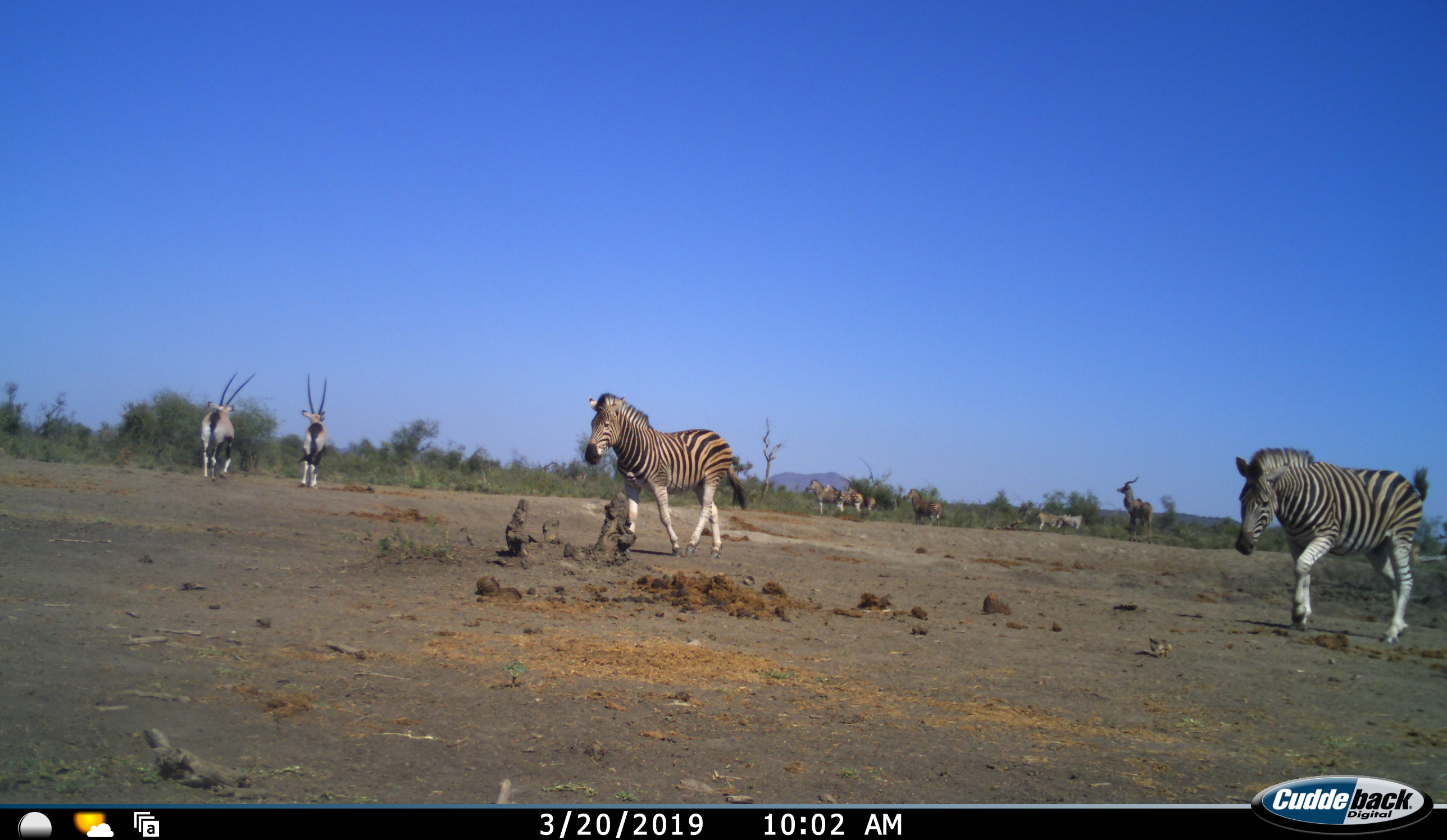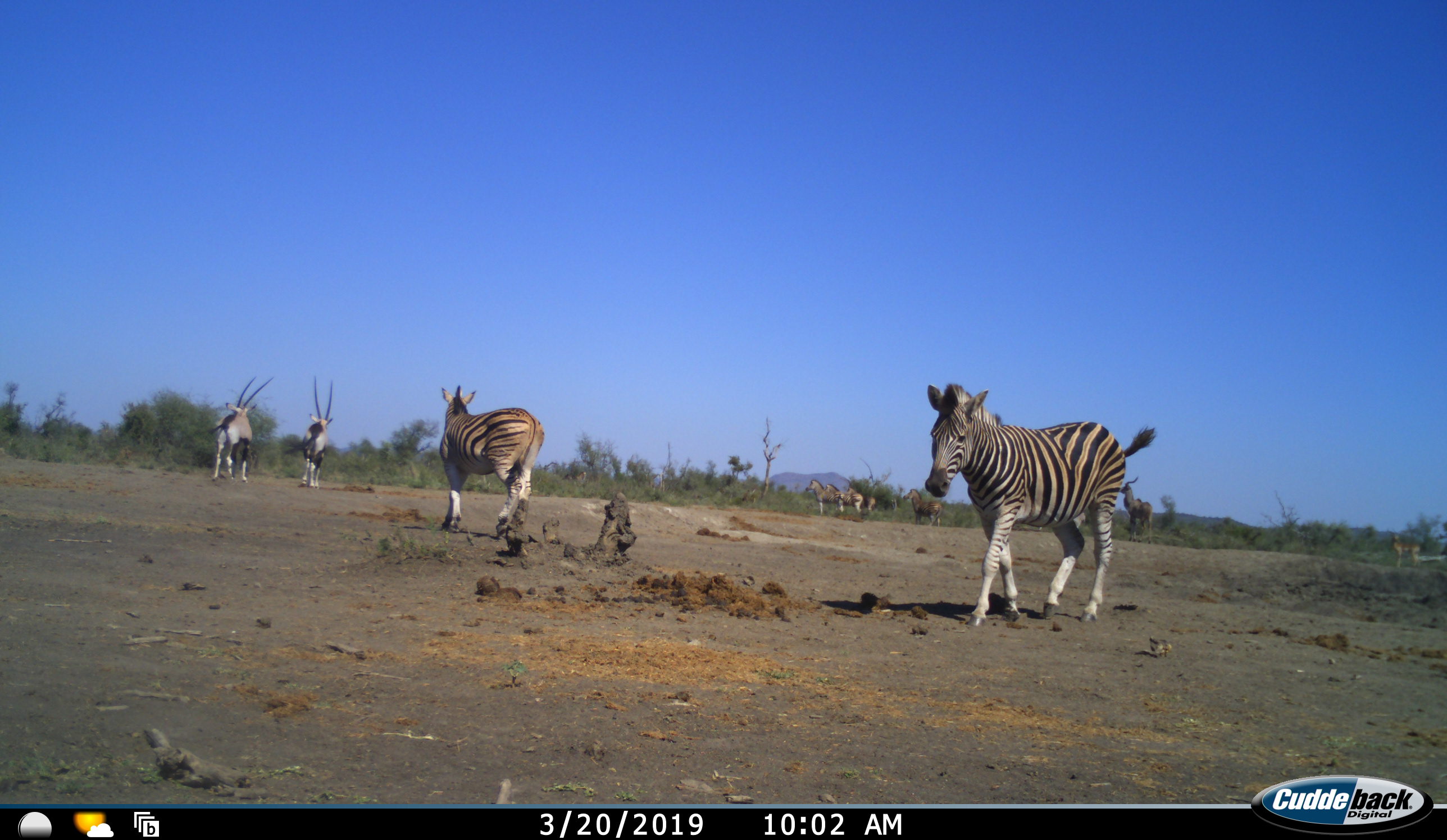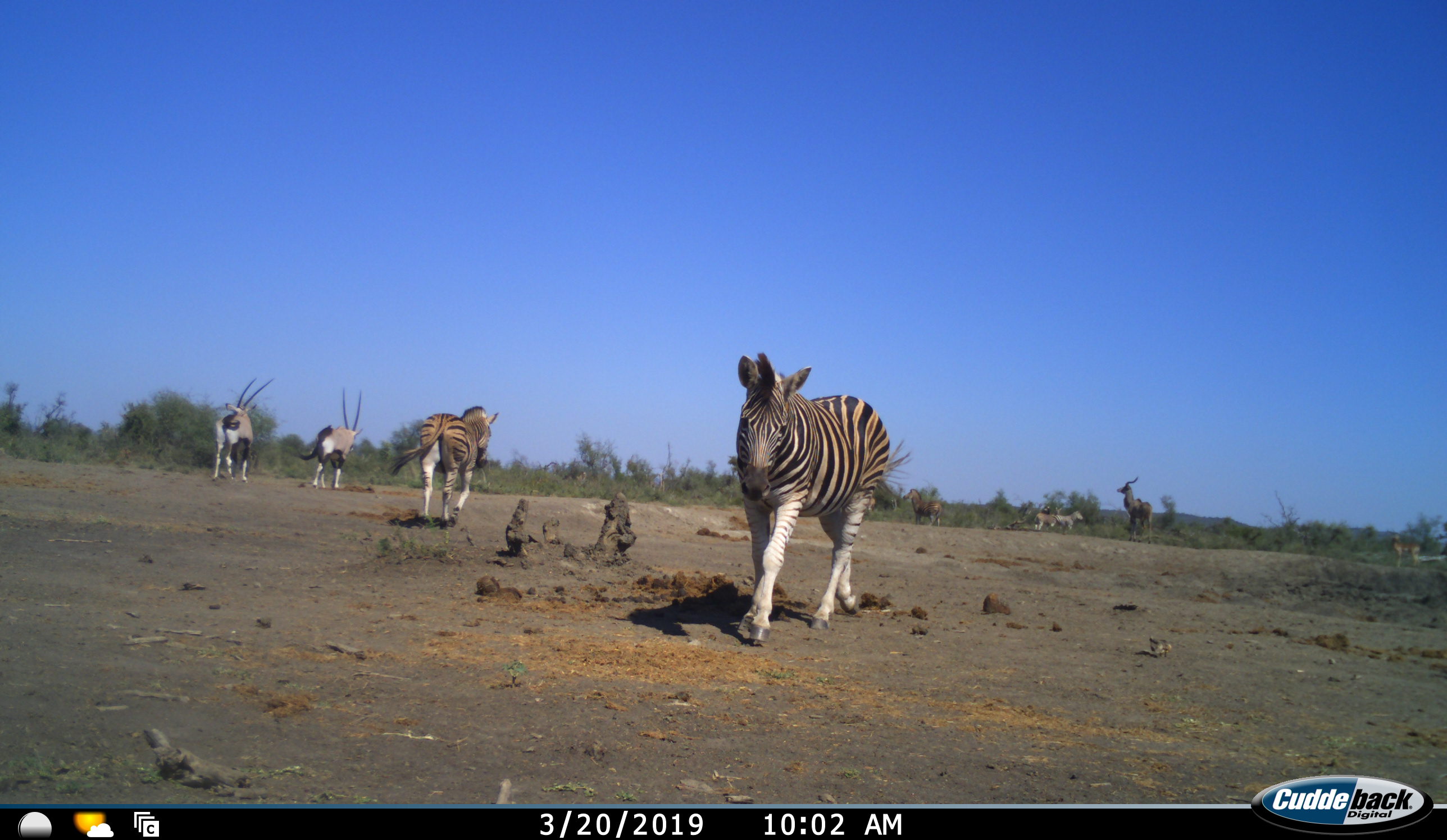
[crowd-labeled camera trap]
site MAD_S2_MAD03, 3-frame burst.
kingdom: Animalia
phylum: Chordata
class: Mammalia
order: Artiodactyla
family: Bovidae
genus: Oryx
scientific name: Oryx gazella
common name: gemsbok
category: oryx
Oryx (gemsbok) (Oryx gazella), count 2. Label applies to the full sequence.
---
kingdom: Animalia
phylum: Chordata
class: Mammalia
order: Artiodactyla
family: Bovidae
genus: Tragelaphus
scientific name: Tragelaphus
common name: kudu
Kudu (Tragelaphus), count 1. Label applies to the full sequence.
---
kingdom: Animalia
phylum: Chordata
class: Mammalia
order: Perissodactyla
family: Equidae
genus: Equus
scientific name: Equus quagga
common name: plains zebra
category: zebraplains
Zebraplains (plains zebra) (Equus quagga), count 8. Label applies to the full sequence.